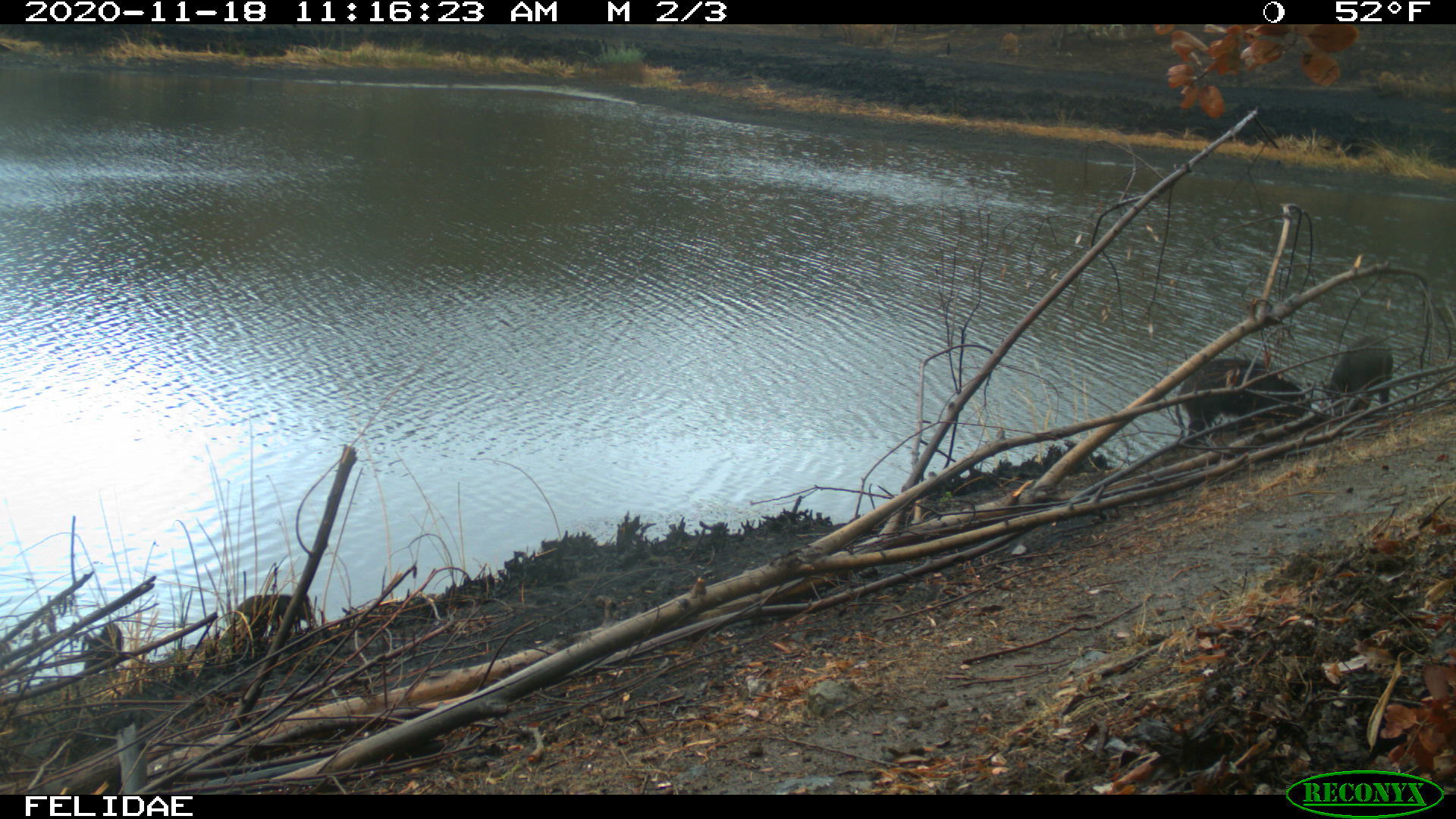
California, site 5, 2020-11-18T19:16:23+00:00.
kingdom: Animalia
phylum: Chordata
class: Mammalia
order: Artiodactyla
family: Suidae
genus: Sus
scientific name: Sus scrofa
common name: wild boar